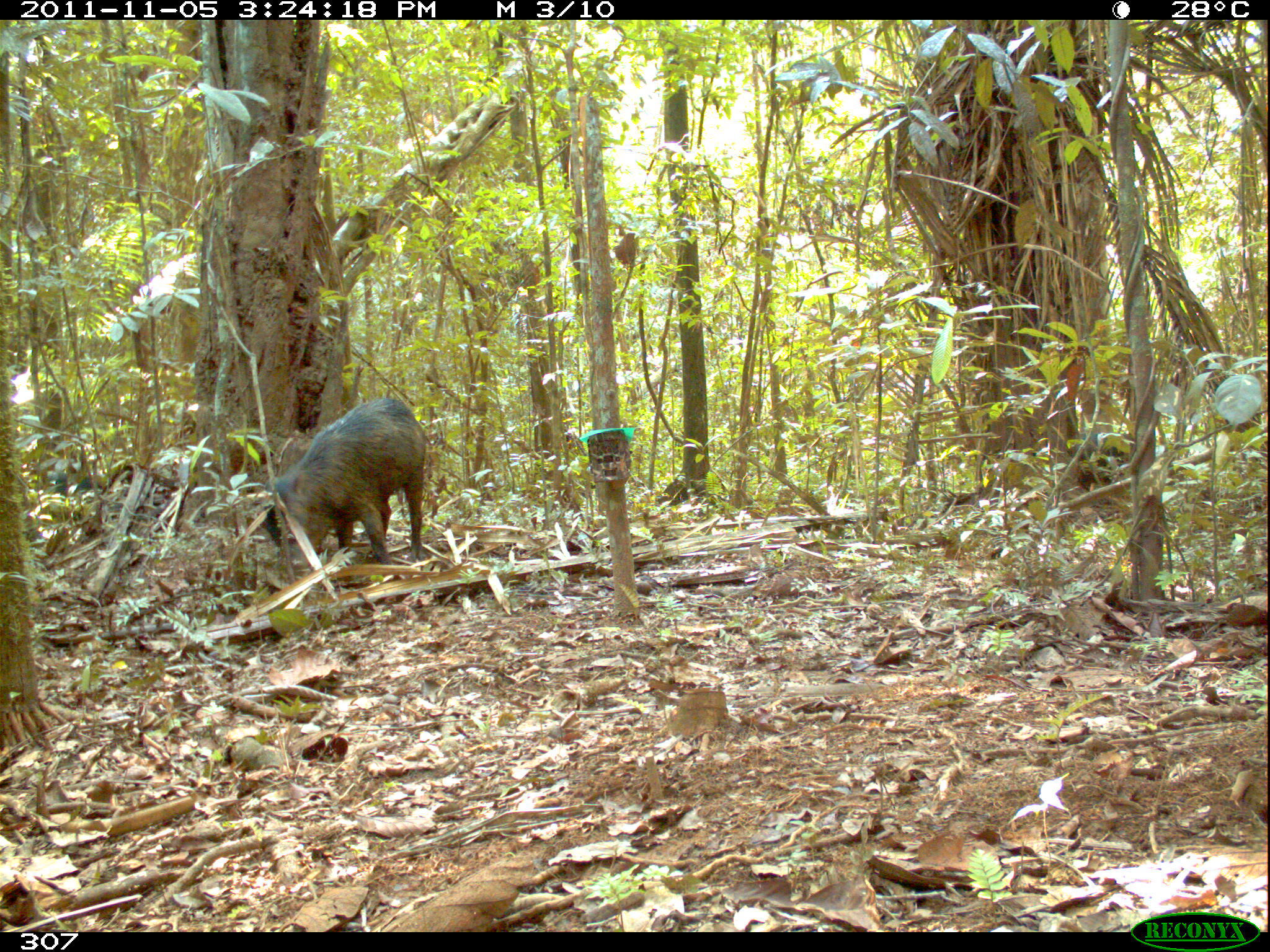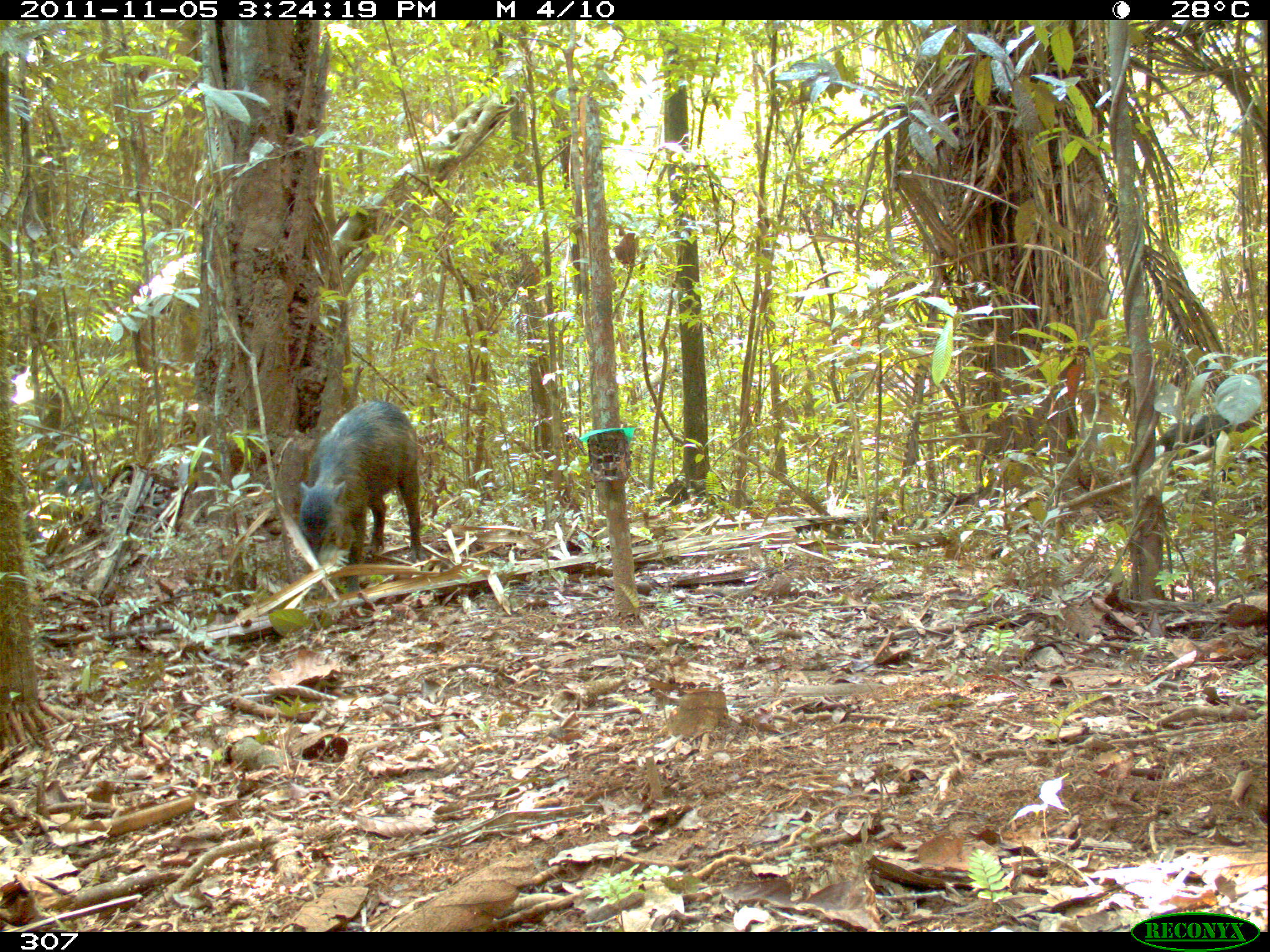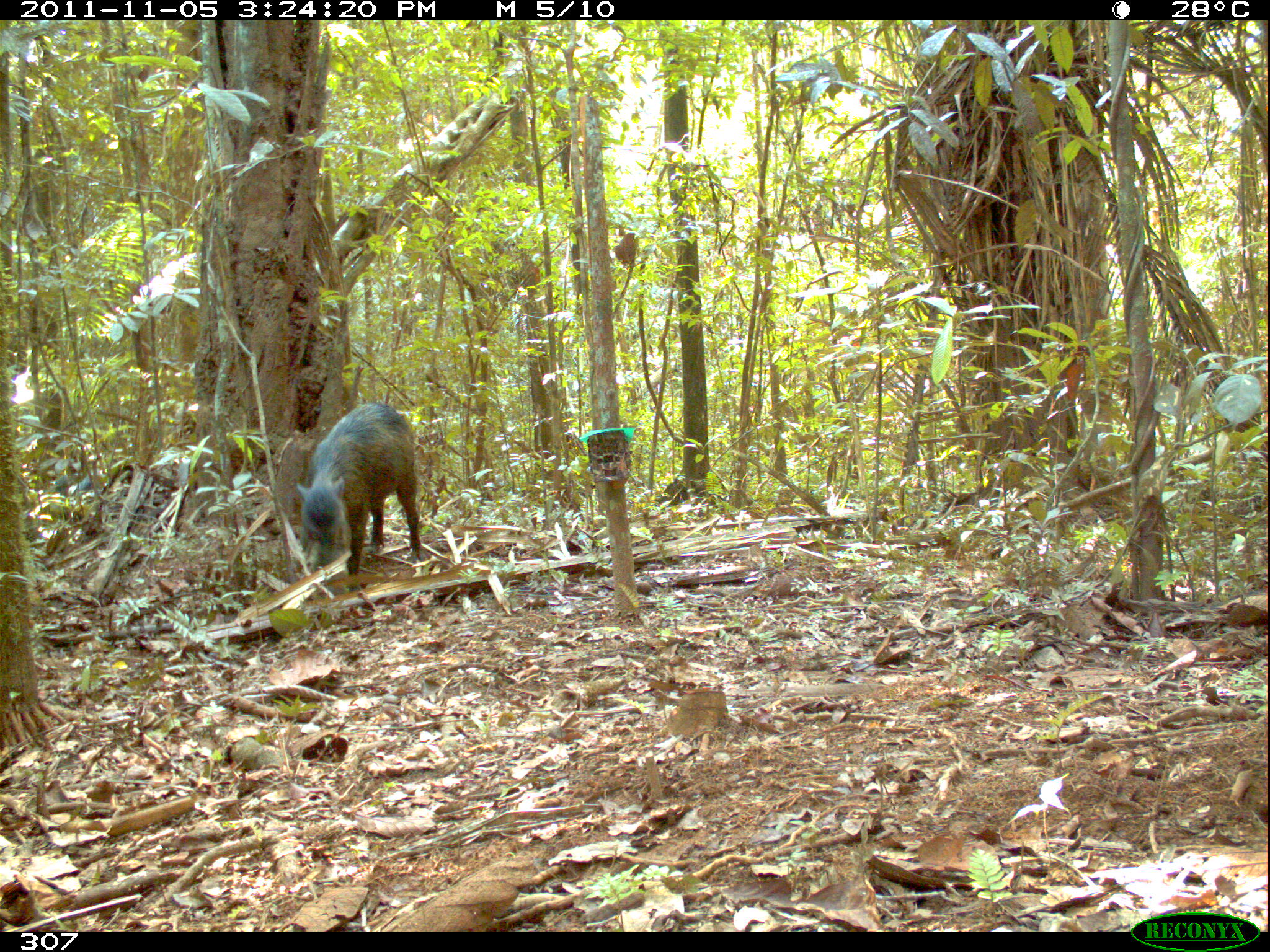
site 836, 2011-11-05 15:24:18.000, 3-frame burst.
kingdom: Animalia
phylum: Chordata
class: Mammalia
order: Artiodactyla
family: Tayassuidae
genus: Tayassu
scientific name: Tayassu pecari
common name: white-lipped peccary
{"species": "Tayassu pecari (white-lipped peccary)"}